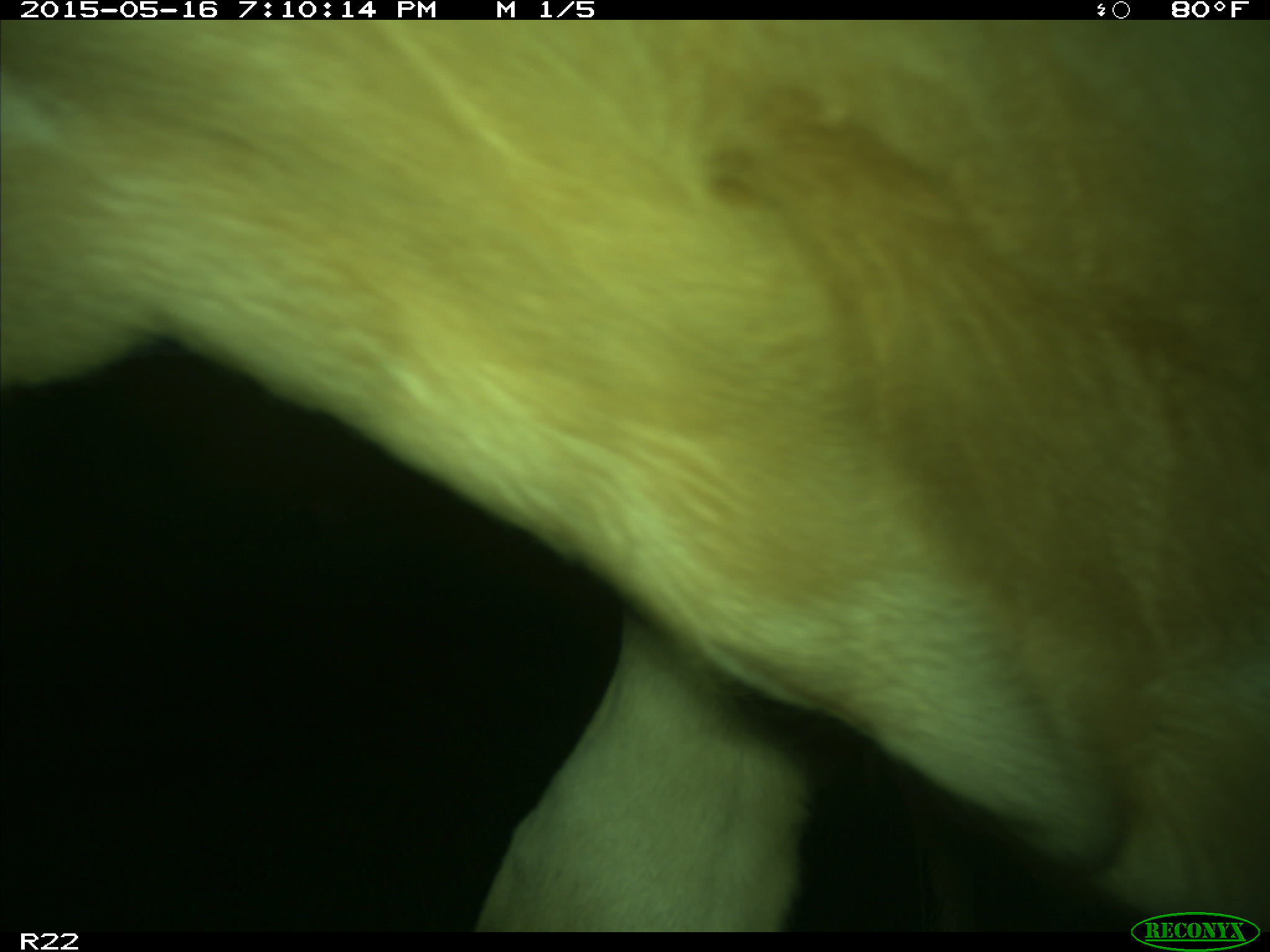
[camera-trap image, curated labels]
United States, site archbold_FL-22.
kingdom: Animalia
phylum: Chordata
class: Mammalia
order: Artiodactyla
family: Bovidae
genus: Bos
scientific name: Bos taurus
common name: domestic cow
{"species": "Bos taurus (domestic cow)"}